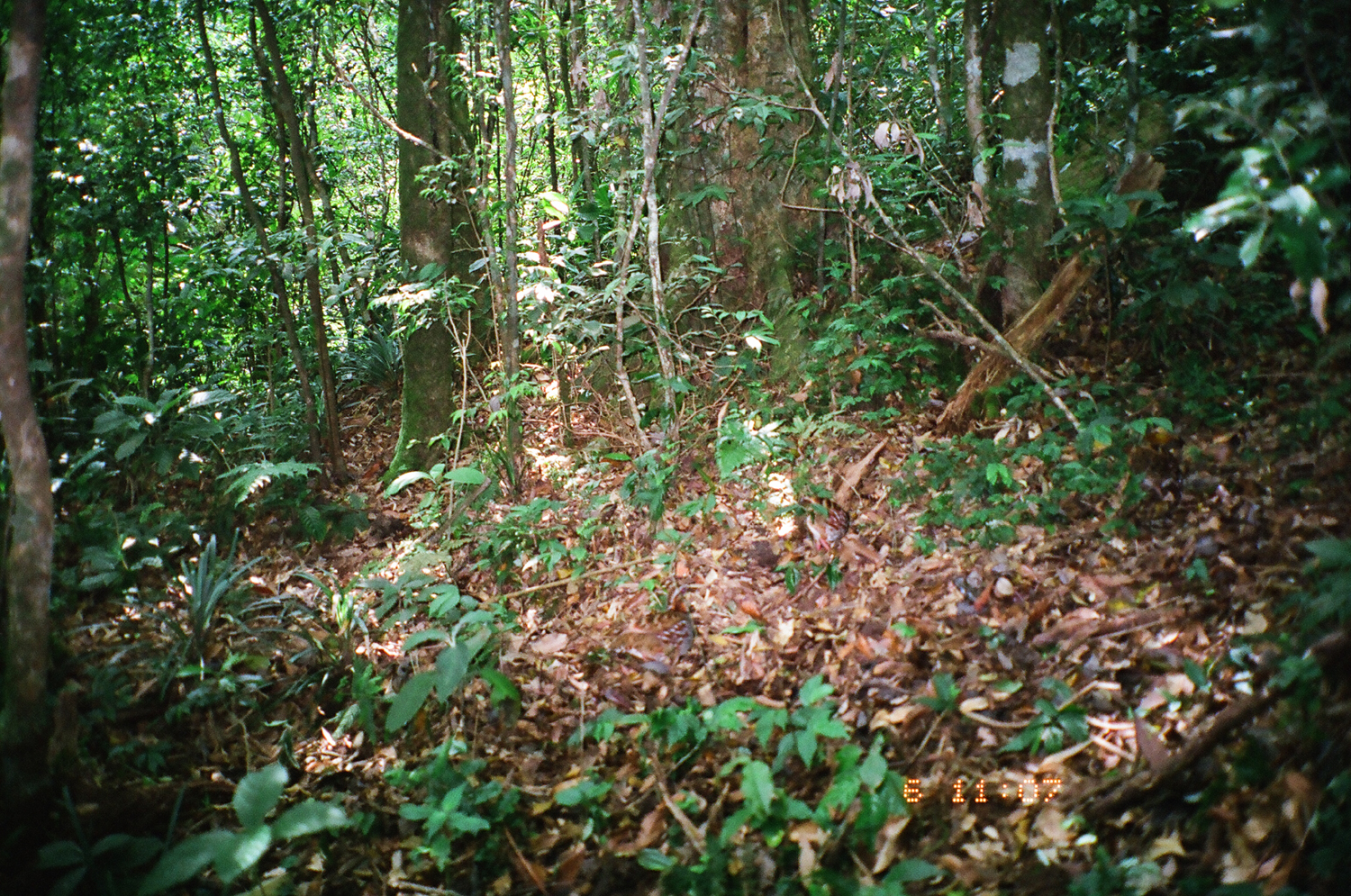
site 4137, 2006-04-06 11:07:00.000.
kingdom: Animalia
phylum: Chordata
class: Aves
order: Galliformes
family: Phasianidae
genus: Arborophila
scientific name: Arborophila rufogularis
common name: rufous-throated partridge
Arborophila rufogularis (rufous-throated partridge).